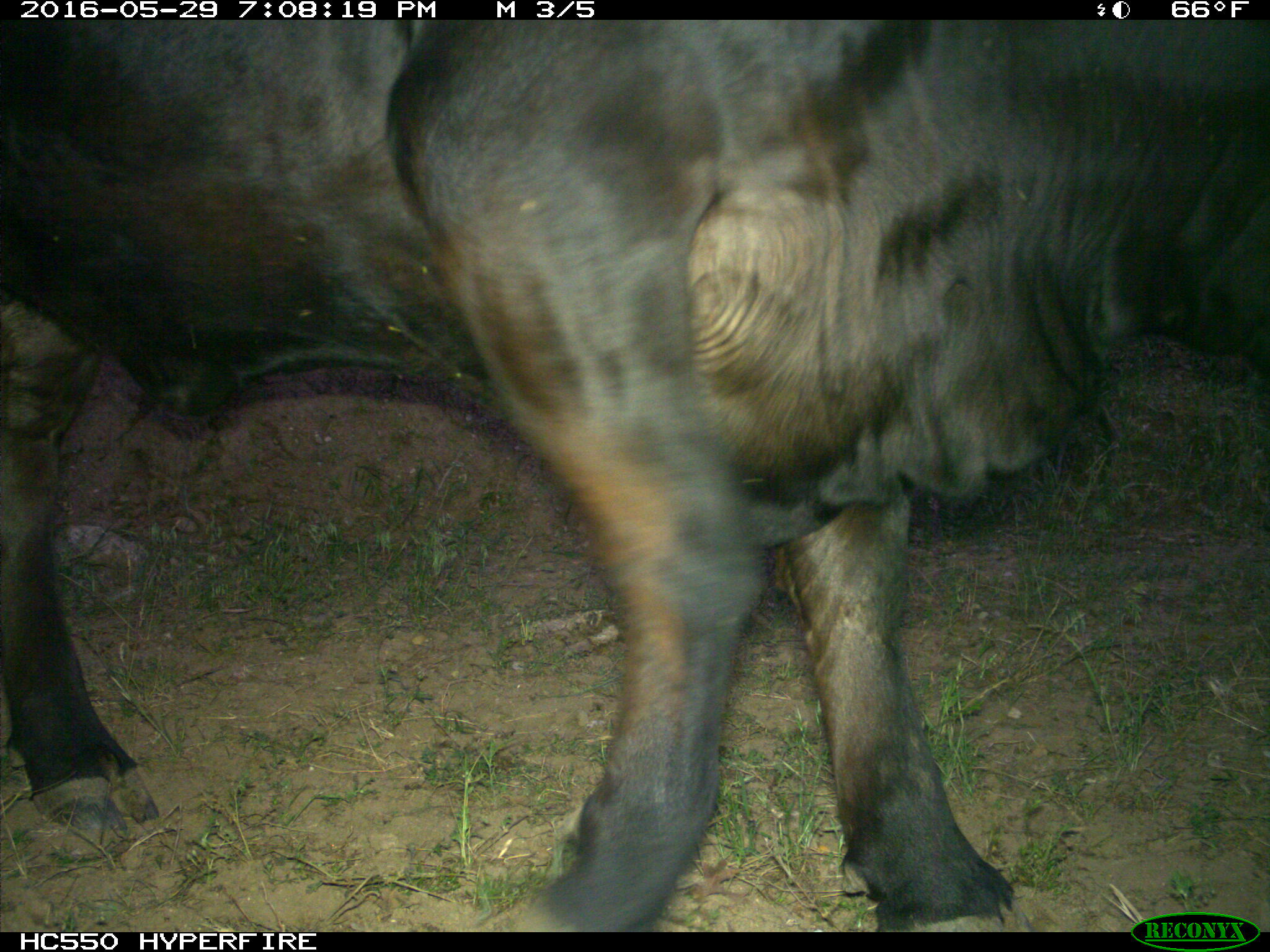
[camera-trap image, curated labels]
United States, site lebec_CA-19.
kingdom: Animalia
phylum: Chordata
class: Mammalia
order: Artiodactyla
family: Bovidae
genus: Bos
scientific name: Bos taurus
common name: domestic cow